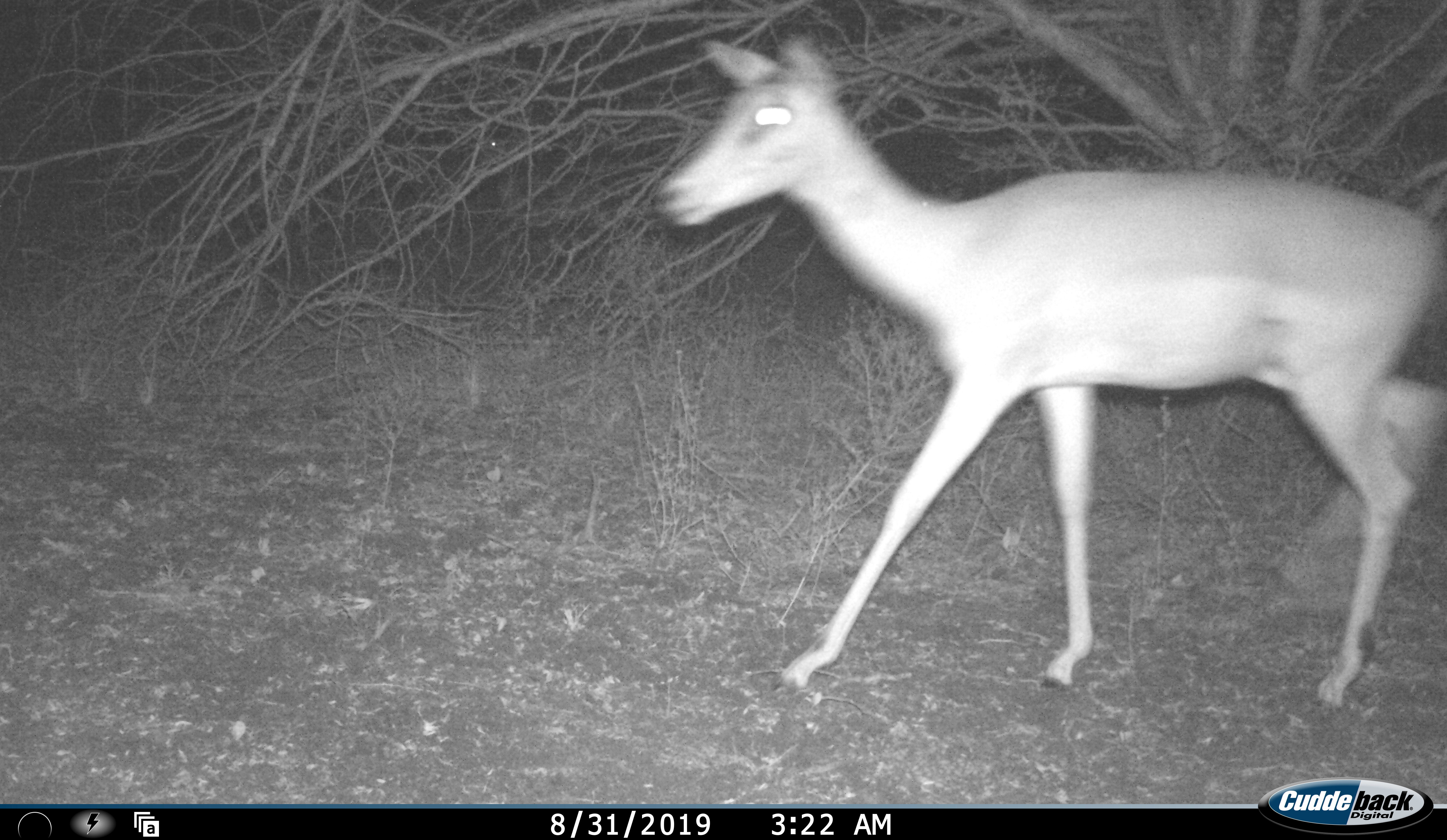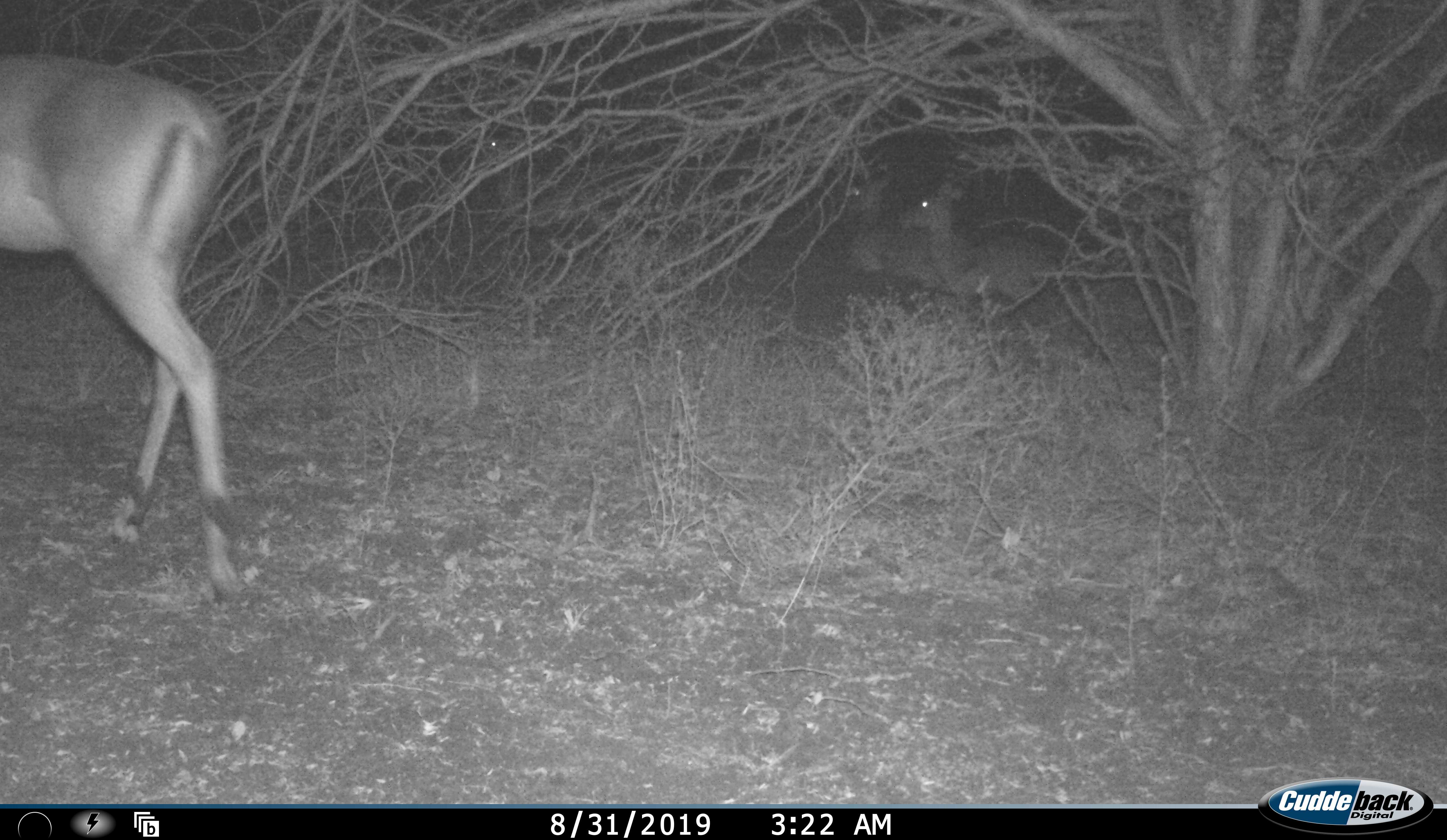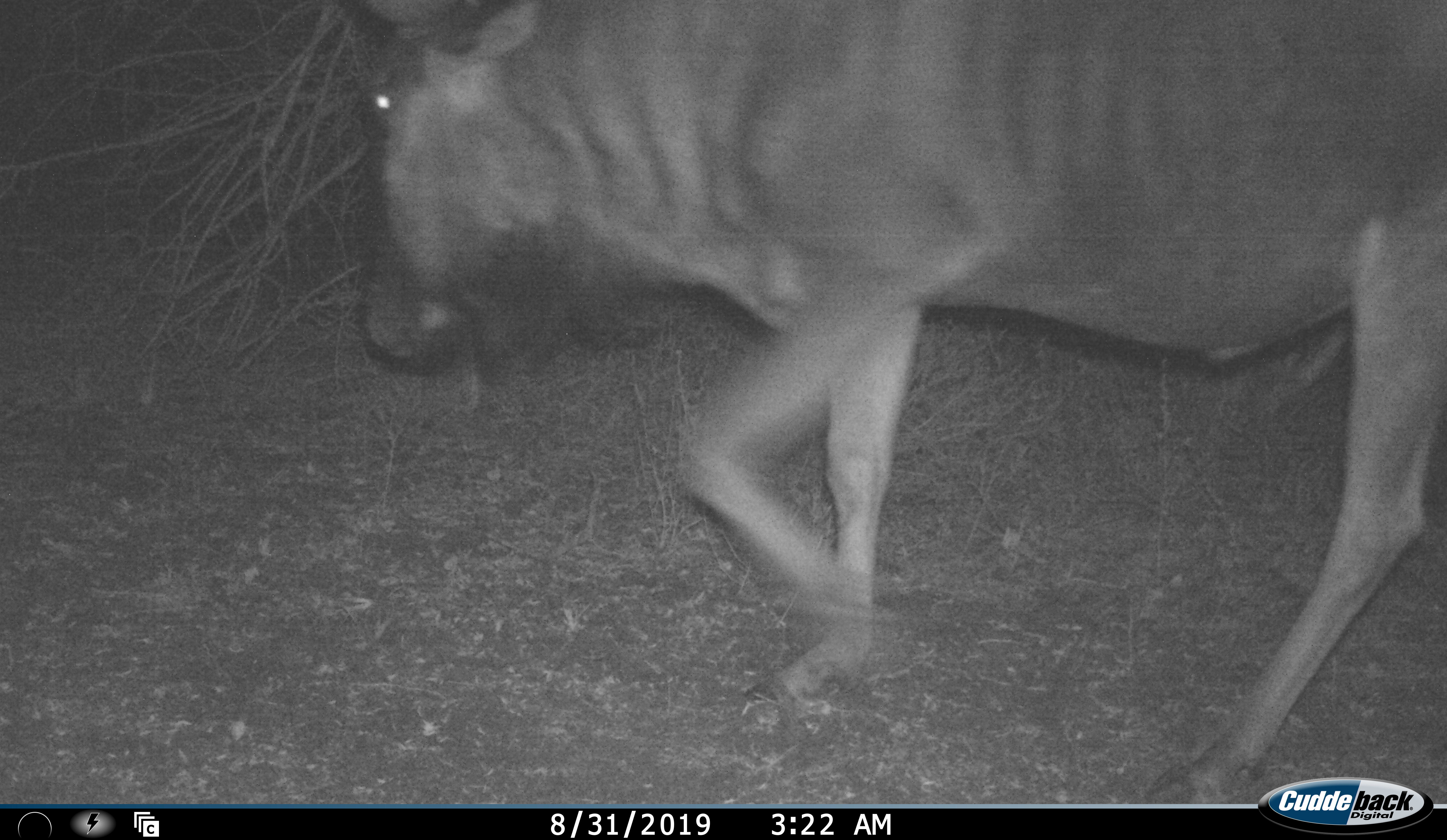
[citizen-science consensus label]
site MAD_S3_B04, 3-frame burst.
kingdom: Animalia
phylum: Chordata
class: Mammalia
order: Artiodactyla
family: Bovidae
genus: Aepyceros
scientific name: Aepyceros melampus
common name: impala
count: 3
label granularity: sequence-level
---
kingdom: Animalia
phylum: Chordata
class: Mammalia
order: Artiodactyla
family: Bovidae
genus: Connochaetes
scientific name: Connochaetes taurinus taurinus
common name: blue wildebeest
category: wildebeestblue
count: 1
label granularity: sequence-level